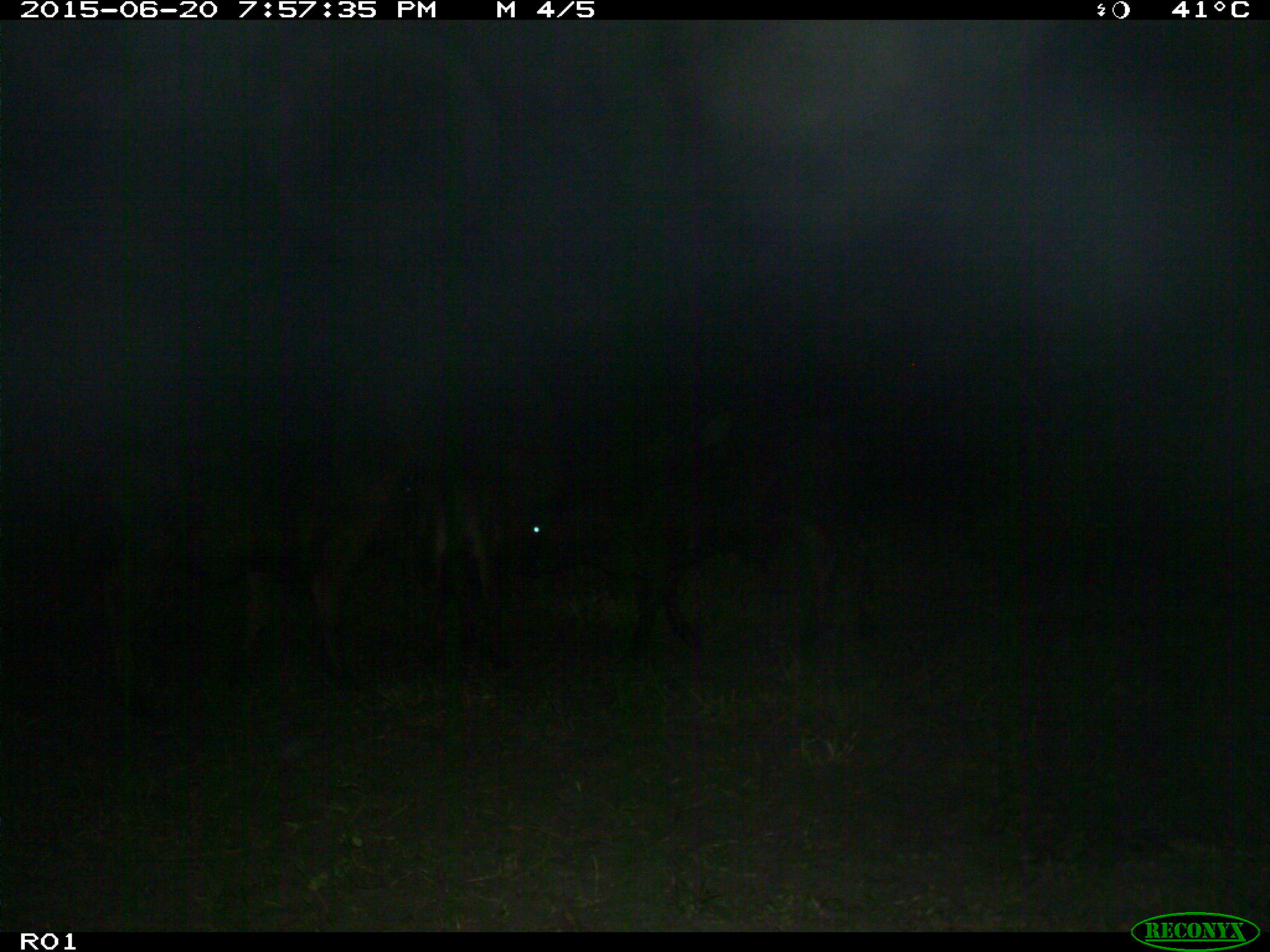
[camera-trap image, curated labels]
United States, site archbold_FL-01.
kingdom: Animalia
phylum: Chordata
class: Mammalia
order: Artiodactyla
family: Bovidae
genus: Bos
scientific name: Bos taurus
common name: domestic cow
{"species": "Bos taurus (domestic cow)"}